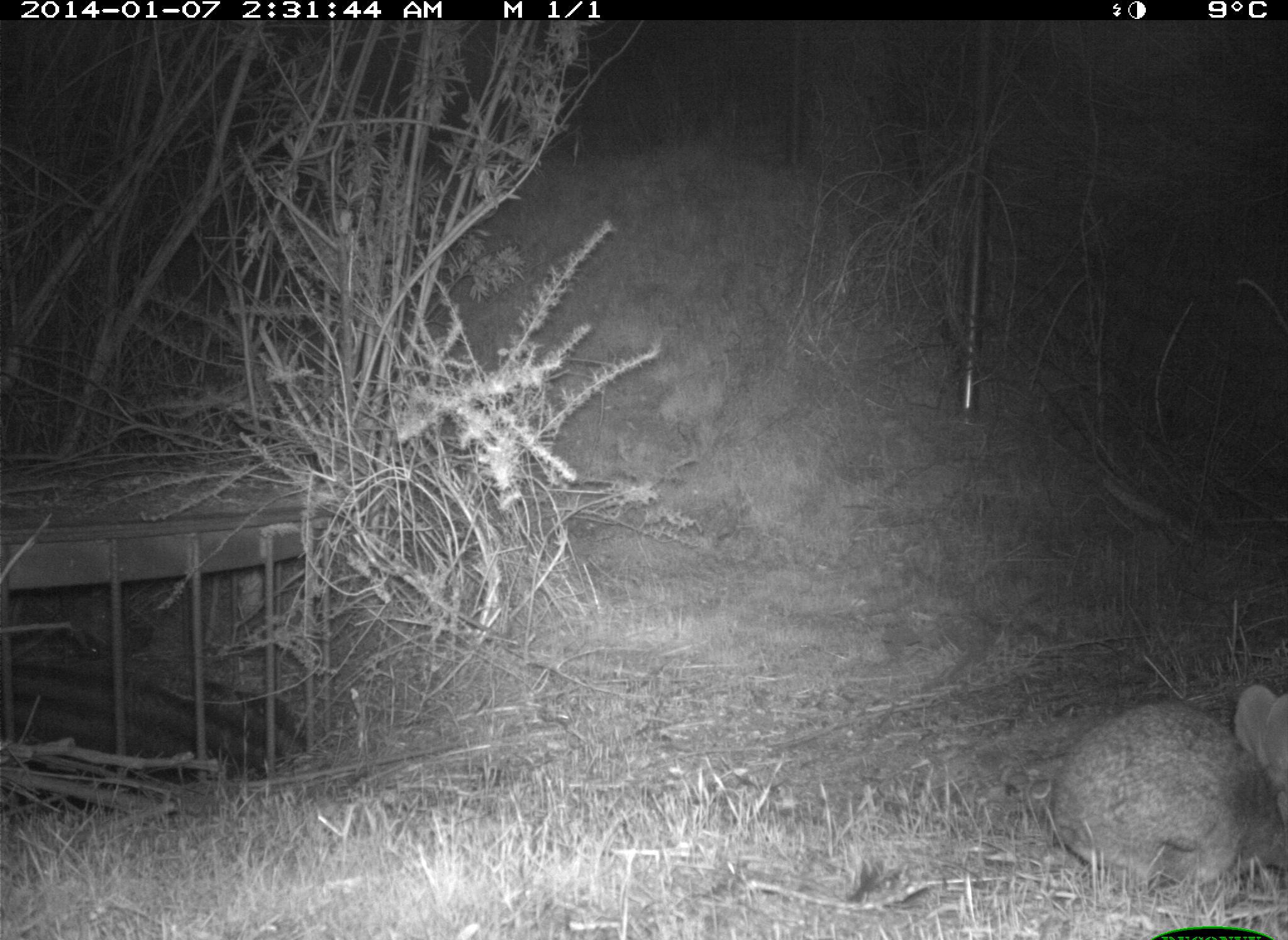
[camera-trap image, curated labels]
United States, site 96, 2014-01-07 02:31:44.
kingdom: Animalia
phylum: Chordata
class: Mammalia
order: Lagomorpha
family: Leporidae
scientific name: Leporidae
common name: rabbits and hares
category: rabbit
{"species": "rabbit (rabbits and hares) (Leporidae)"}